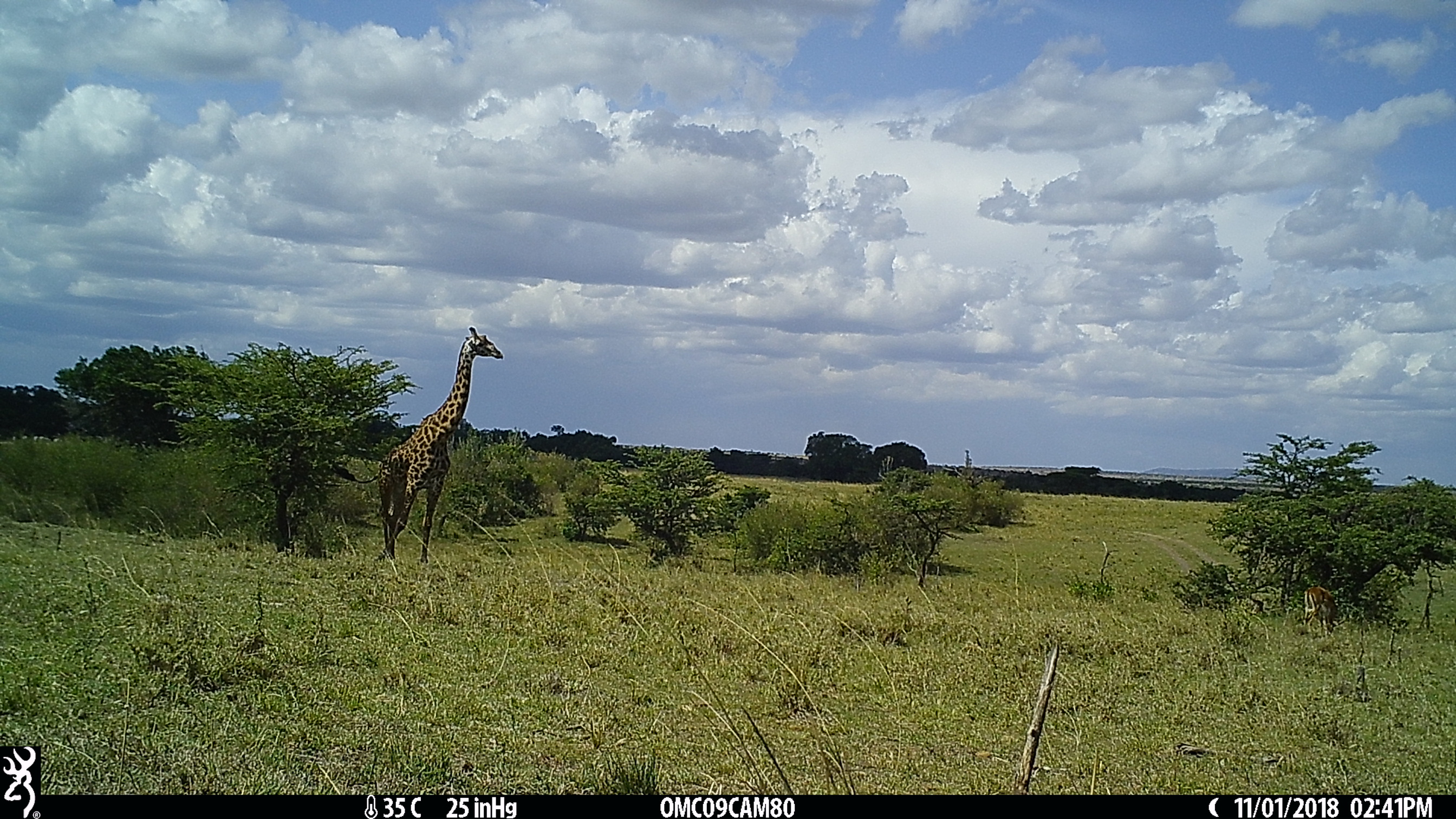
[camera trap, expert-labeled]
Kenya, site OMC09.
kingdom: Animalia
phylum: Chordata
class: Mammalia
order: Artiodactyla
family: Giraffidae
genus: Giraffa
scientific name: Giraffa camelopardalis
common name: northern giraffe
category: giraffe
Giraffe (northern giraffe) (Giraffa camelopardalis).